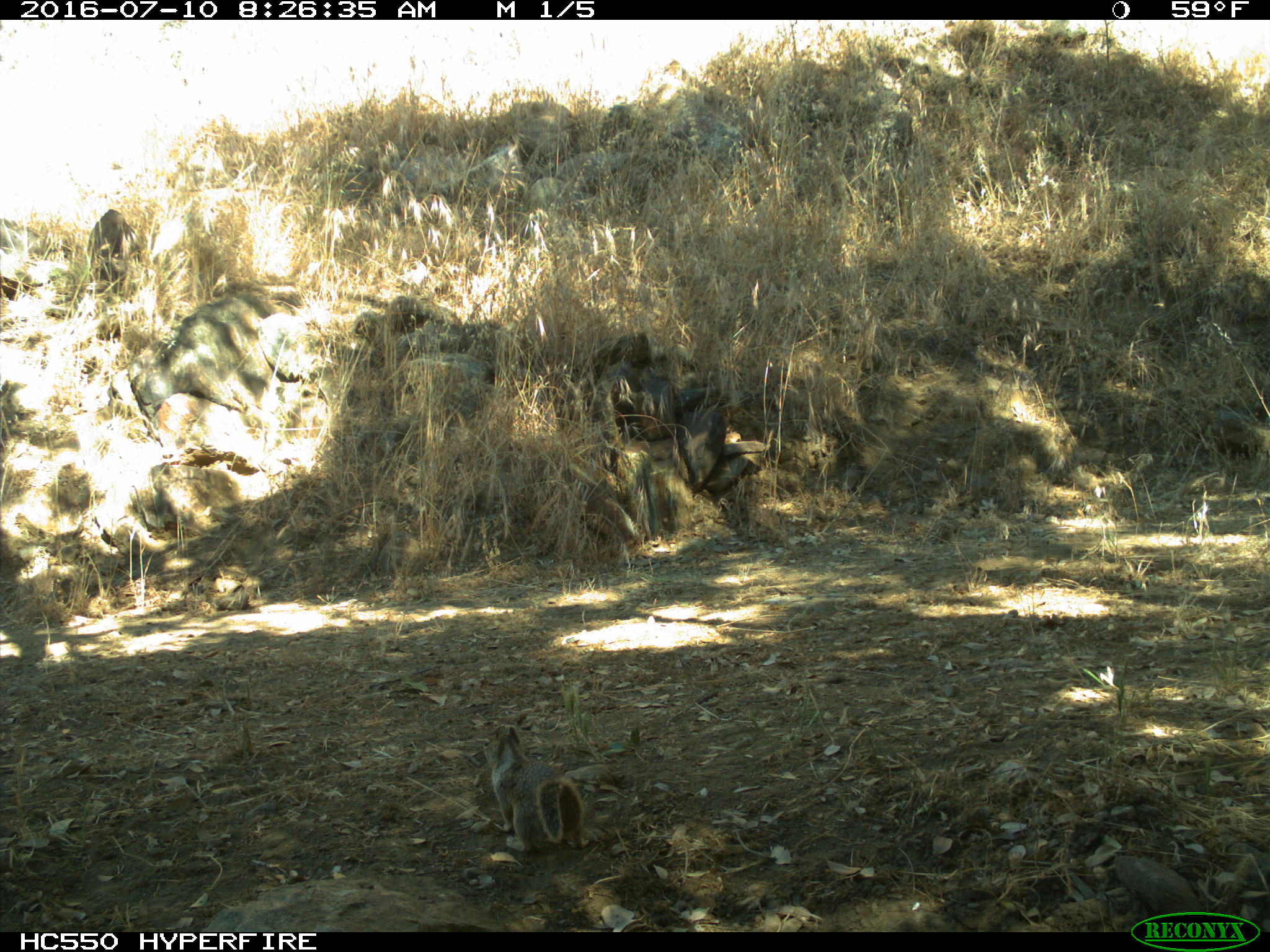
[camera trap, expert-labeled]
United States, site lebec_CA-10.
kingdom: Animalia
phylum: Chordata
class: Mammalia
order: Rodentia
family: Sciuridae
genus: Otospermophilus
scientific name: Otospermophilus beecheyi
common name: california ground squirrel